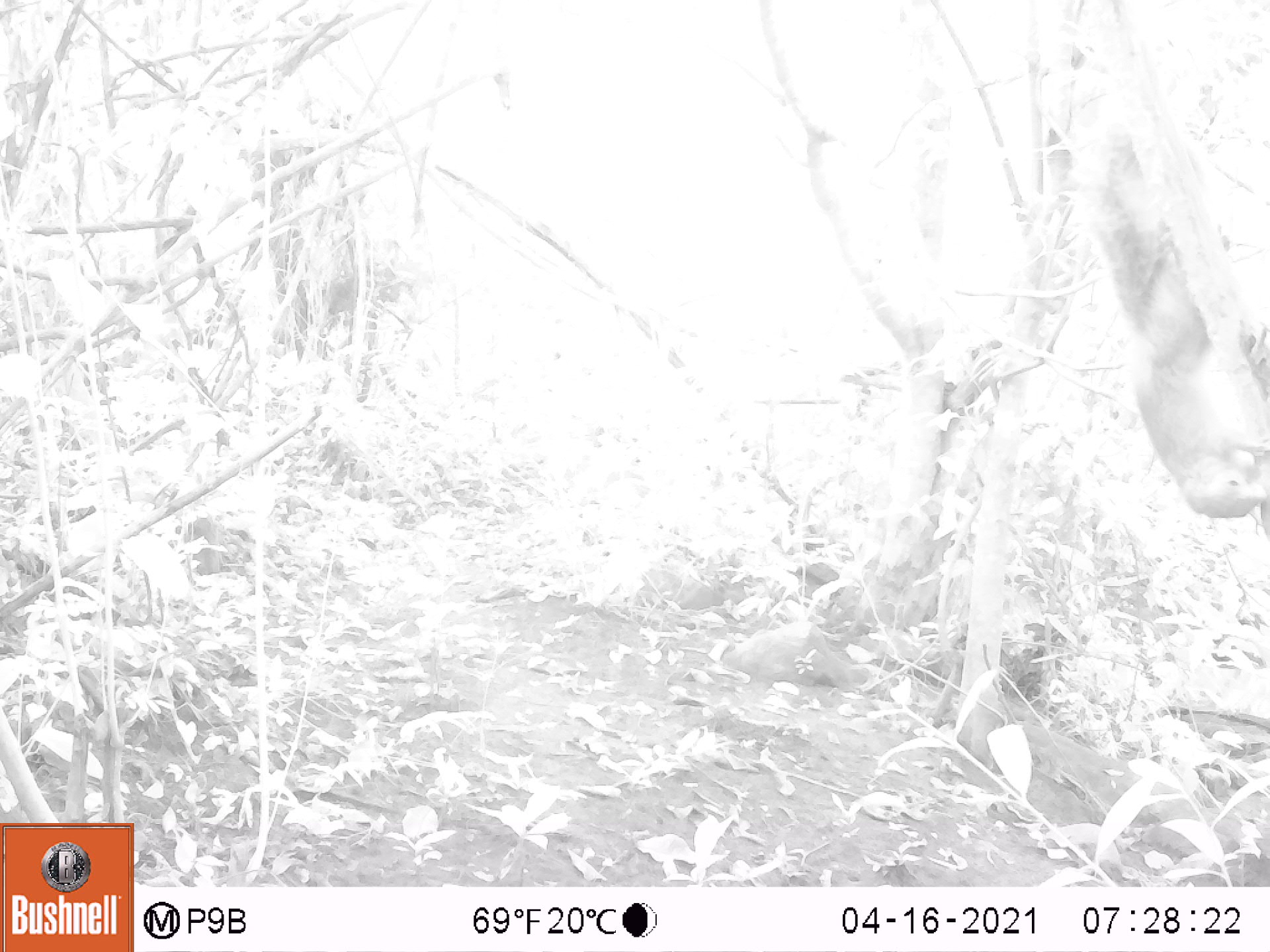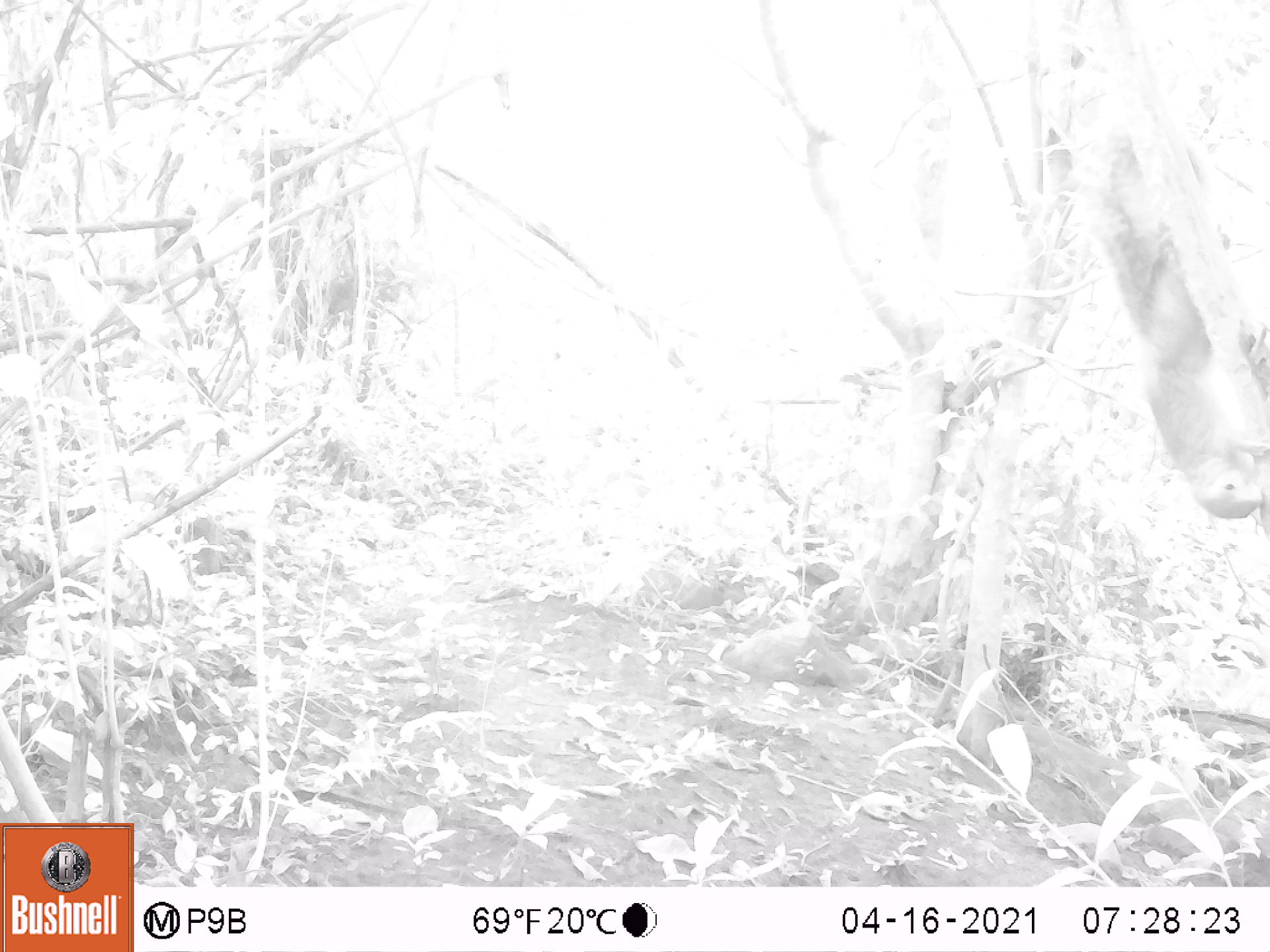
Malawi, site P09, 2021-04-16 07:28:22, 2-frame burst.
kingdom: Animalia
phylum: Chordata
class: Mammalia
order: Rodentia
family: Sciuridae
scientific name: Sciuridae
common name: squirrel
Squirrel (Sciuridae), count 1.